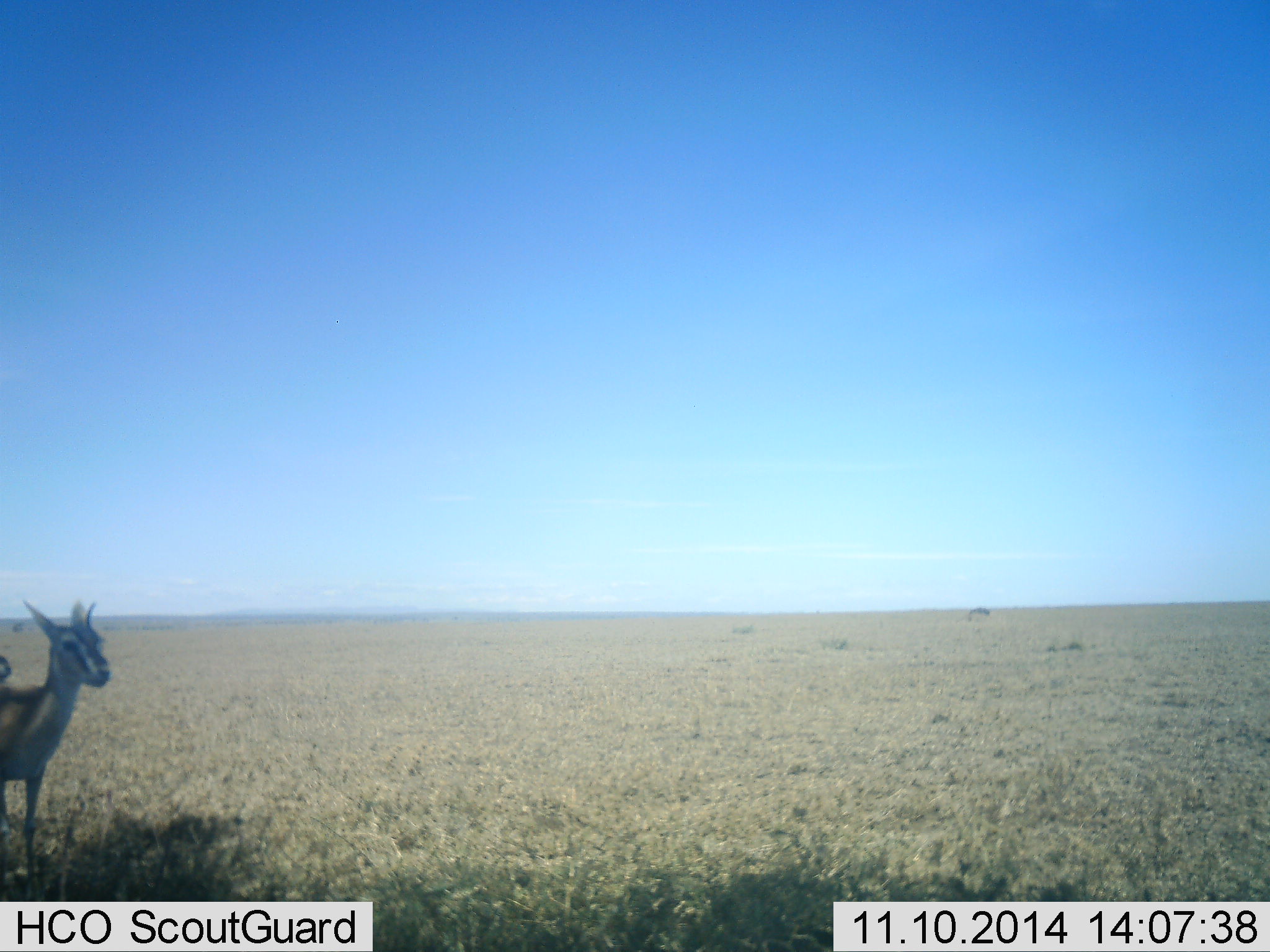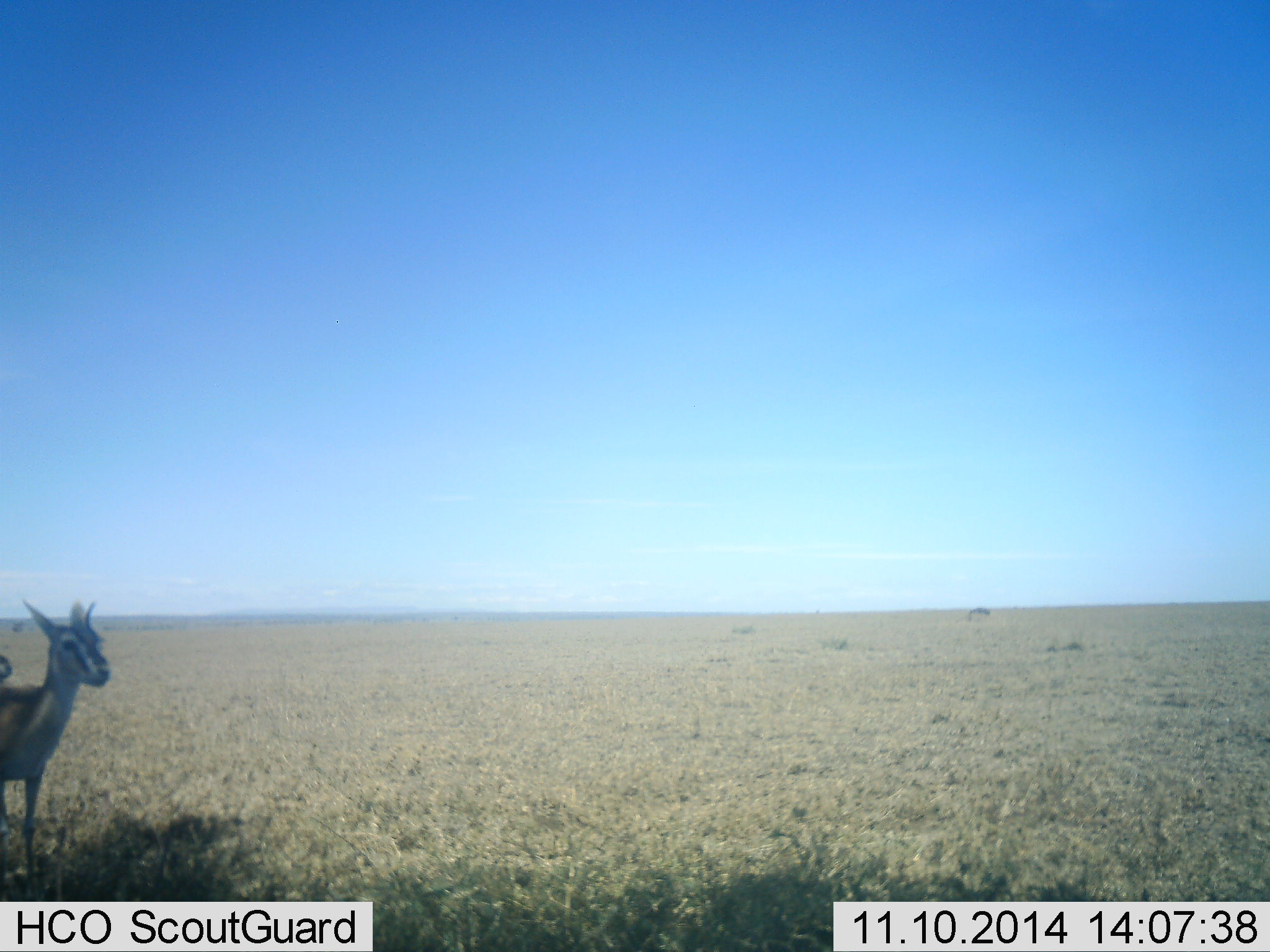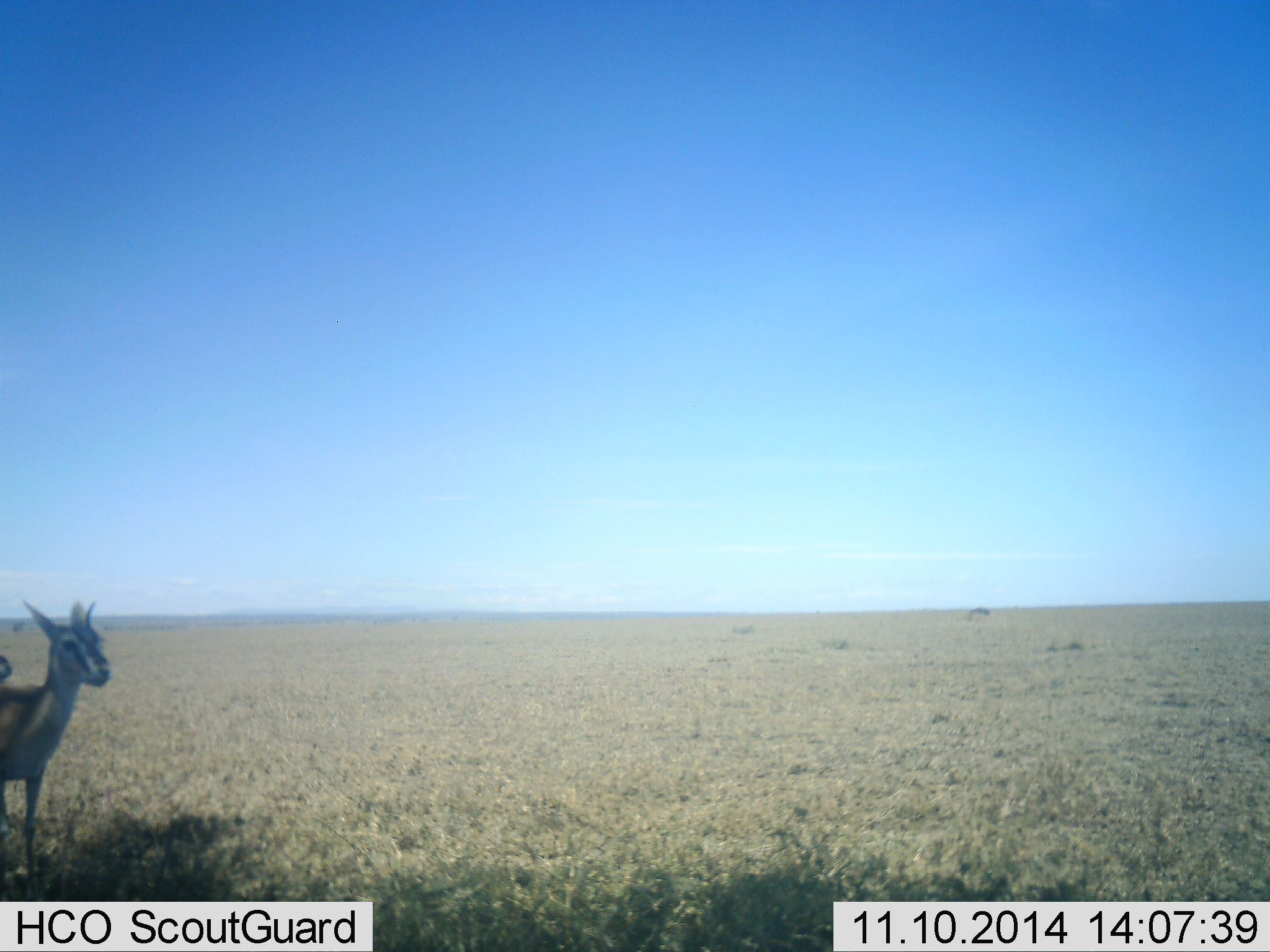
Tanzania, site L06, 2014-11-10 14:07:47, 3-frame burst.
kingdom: Animalia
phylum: Chordata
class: Mammalia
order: Artiodactyla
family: Bovidae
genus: Eudorcas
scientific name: Eudorcas thomsonii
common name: thomson's gazelle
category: gazellethomsons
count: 1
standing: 100%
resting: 0%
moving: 0%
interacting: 0%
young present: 10%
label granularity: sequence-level